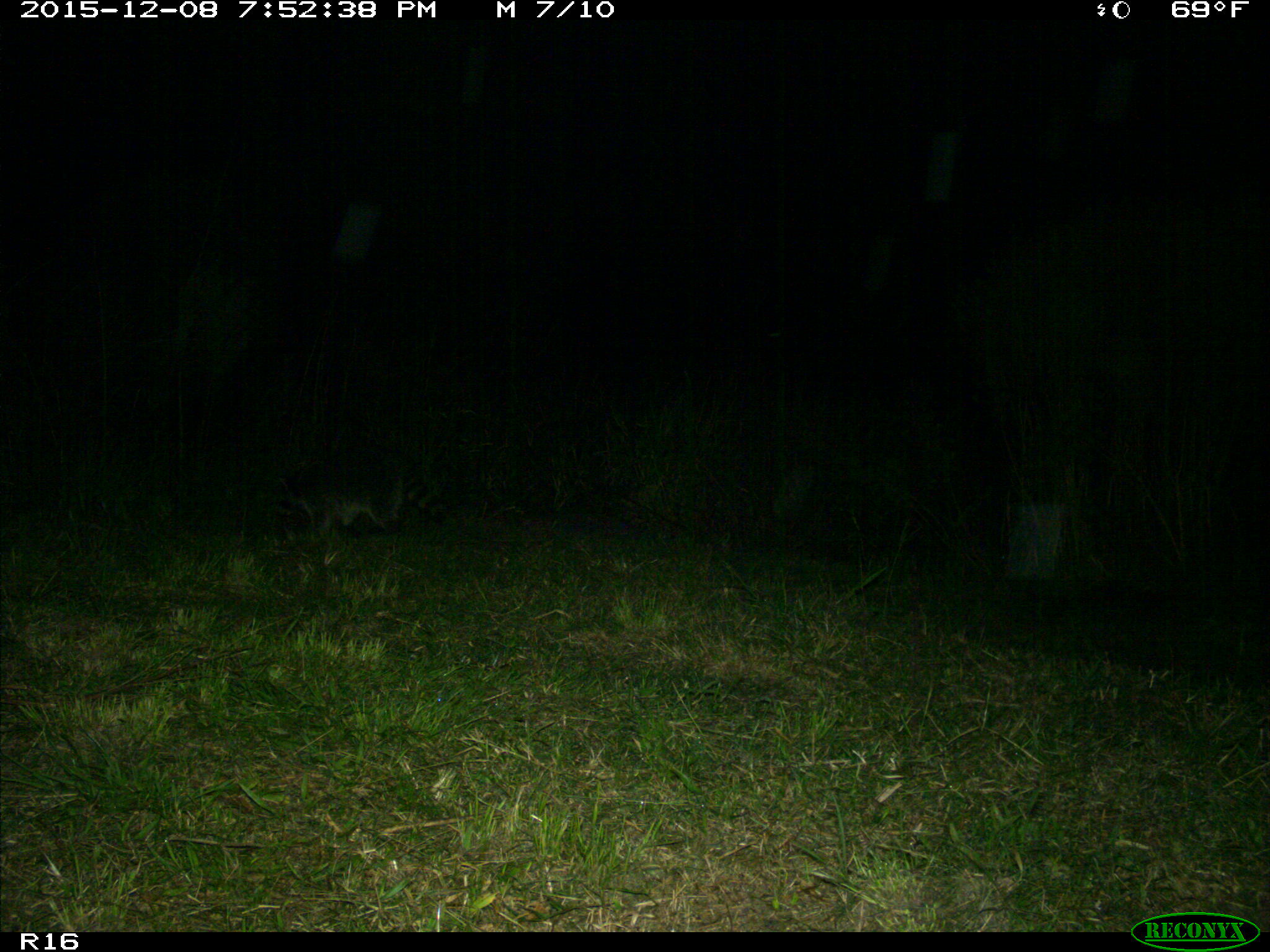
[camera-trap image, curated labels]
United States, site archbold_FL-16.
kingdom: Animalia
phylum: Chordata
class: Mammalia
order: Carnivora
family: Procyonidae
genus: Procyon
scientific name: Procyon lotor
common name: common raccoon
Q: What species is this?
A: Procyon lotor (common raccoon).